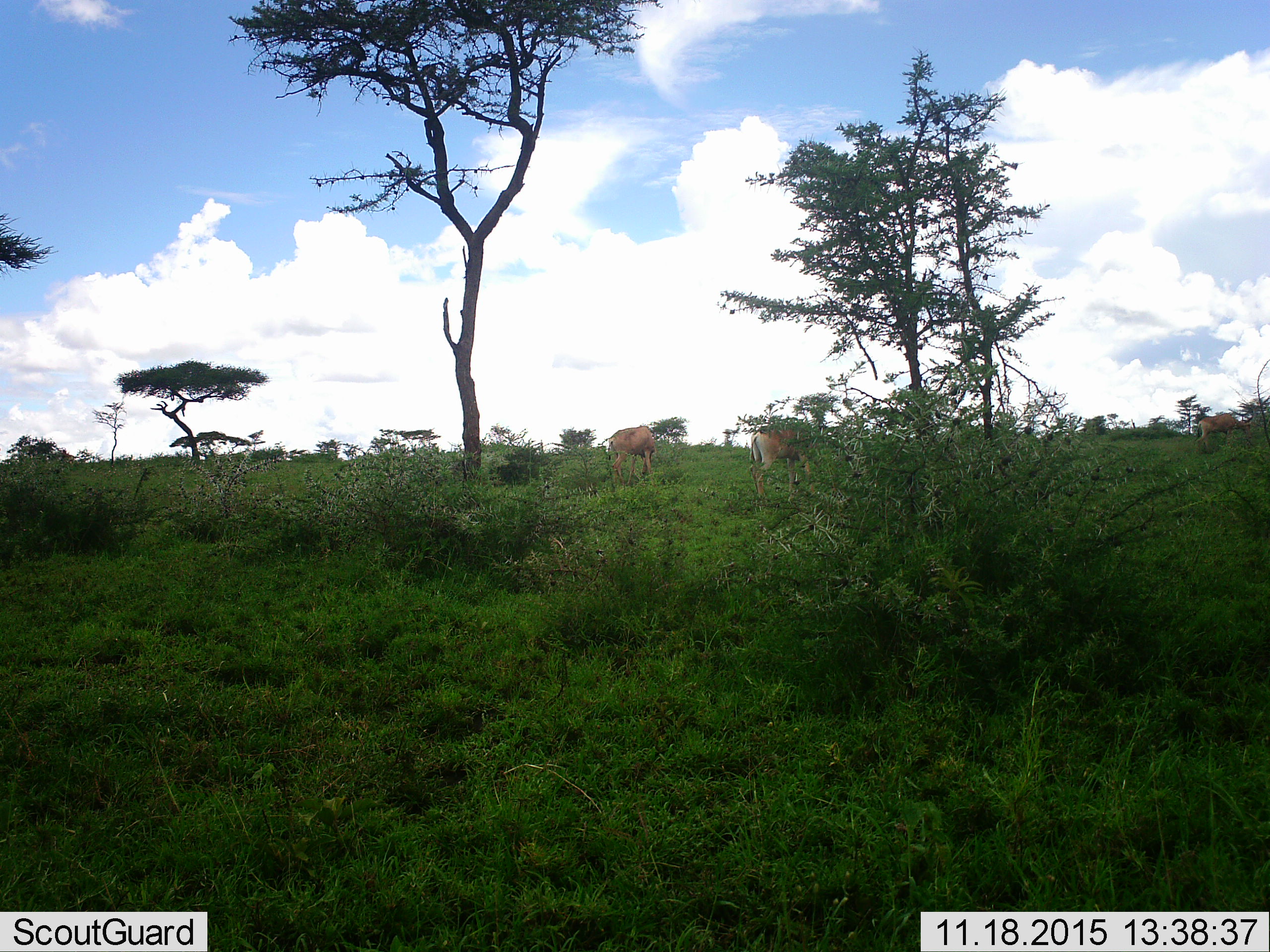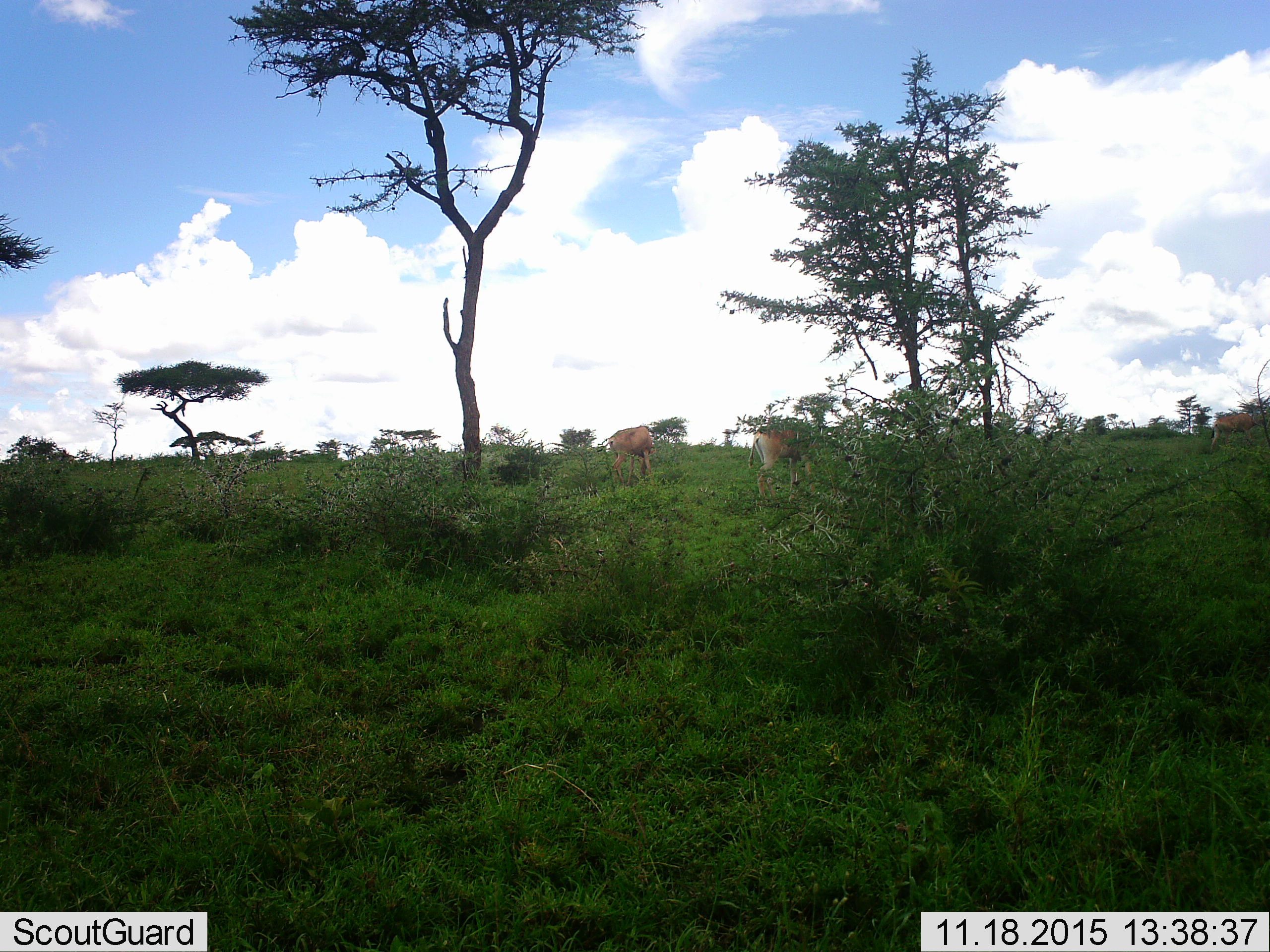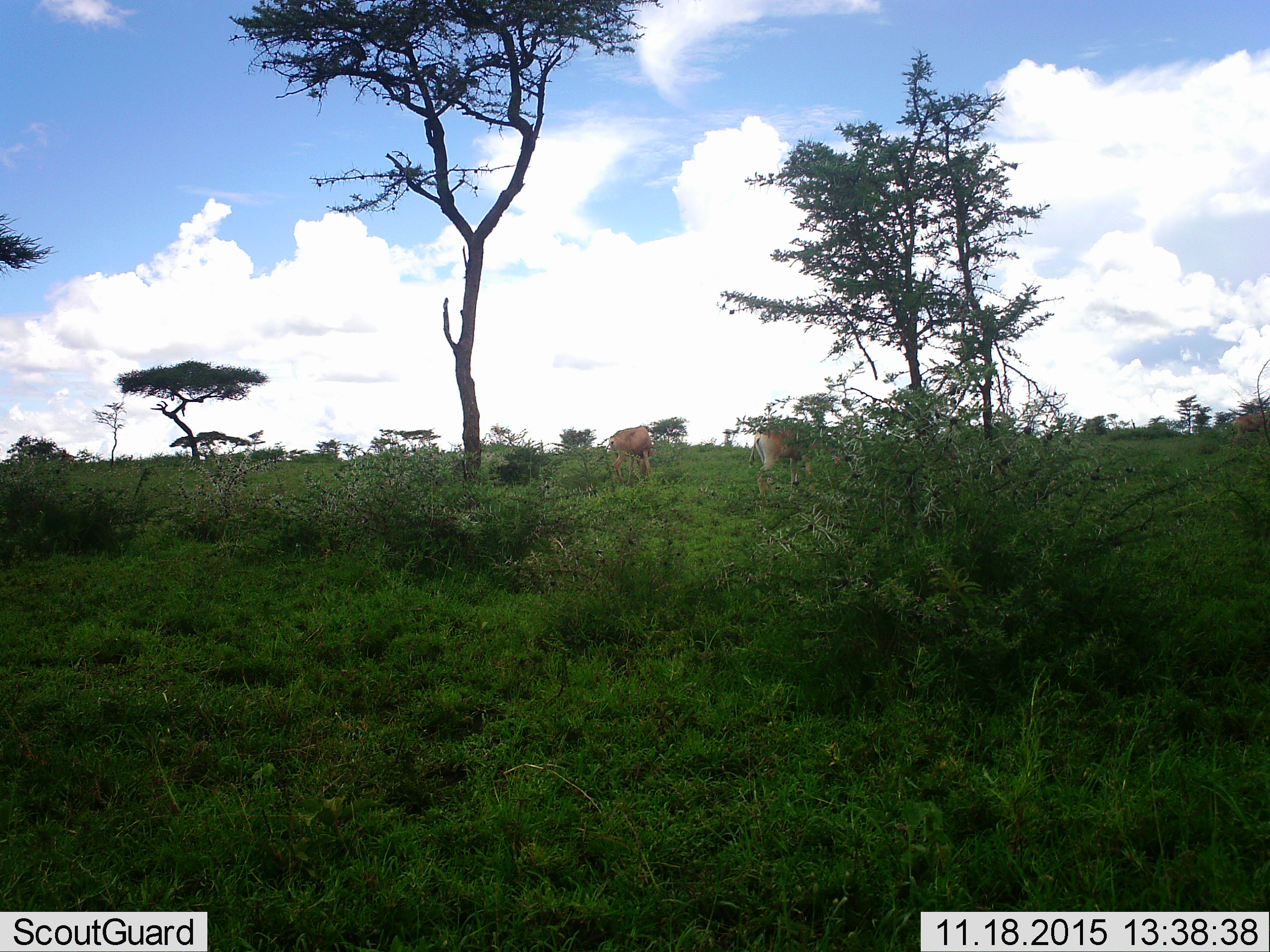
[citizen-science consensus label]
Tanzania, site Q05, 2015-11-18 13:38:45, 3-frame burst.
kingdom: Animalia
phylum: Chordata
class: Mammalia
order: Artiodactyla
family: Bovidae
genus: Alcelaphus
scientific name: Alcelaphus buselaphus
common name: hartebeest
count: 3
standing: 20%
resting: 0%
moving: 60%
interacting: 0%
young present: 0%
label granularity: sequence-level